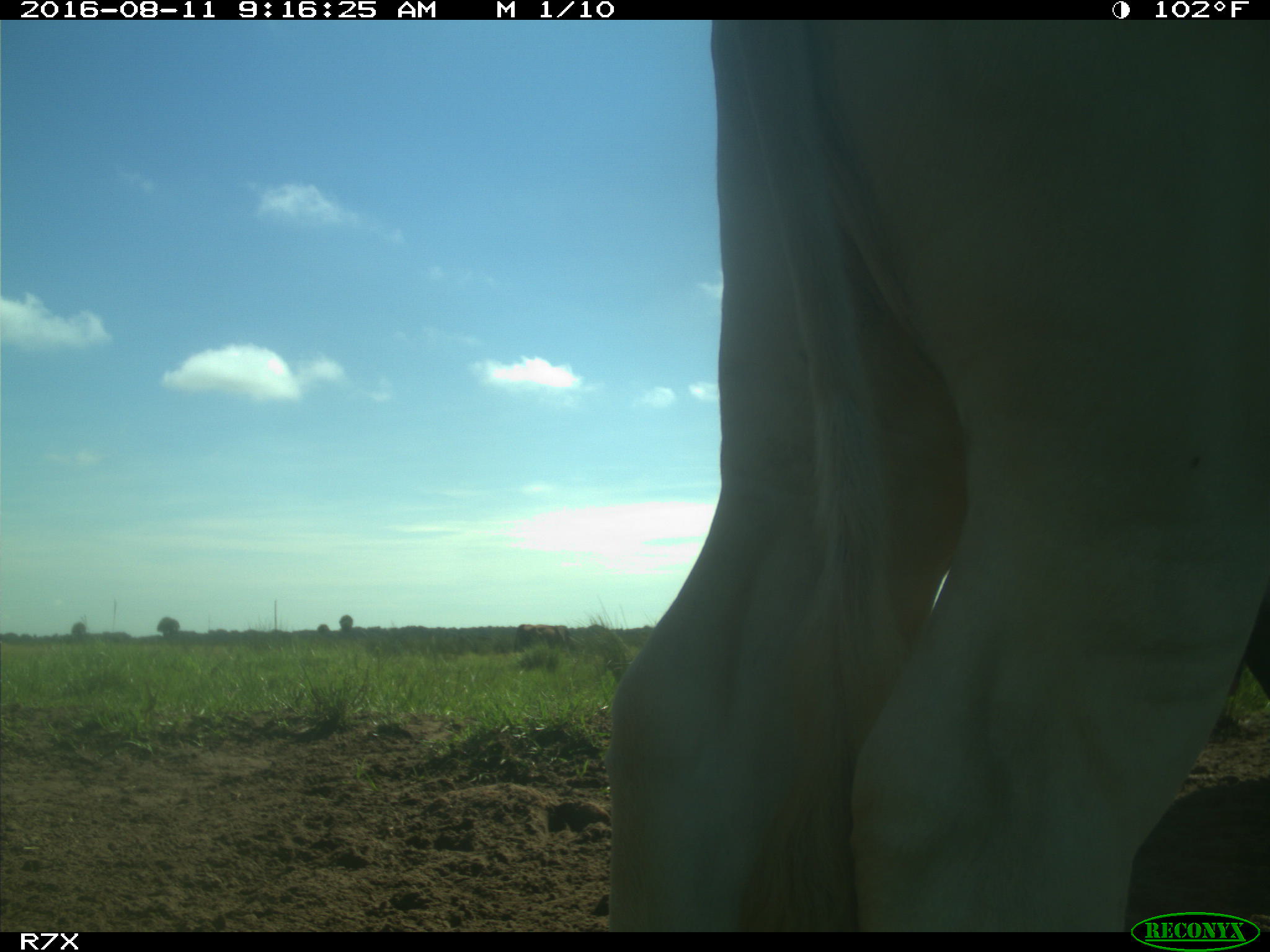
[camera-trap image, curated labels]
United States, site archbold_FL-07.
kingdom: Animalia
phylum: Chordata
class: Mammalia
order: Artiodactyla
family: Bovidae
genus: Bos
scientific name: Bos taurus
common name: domestic cow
Bos taurus (domestic cow).